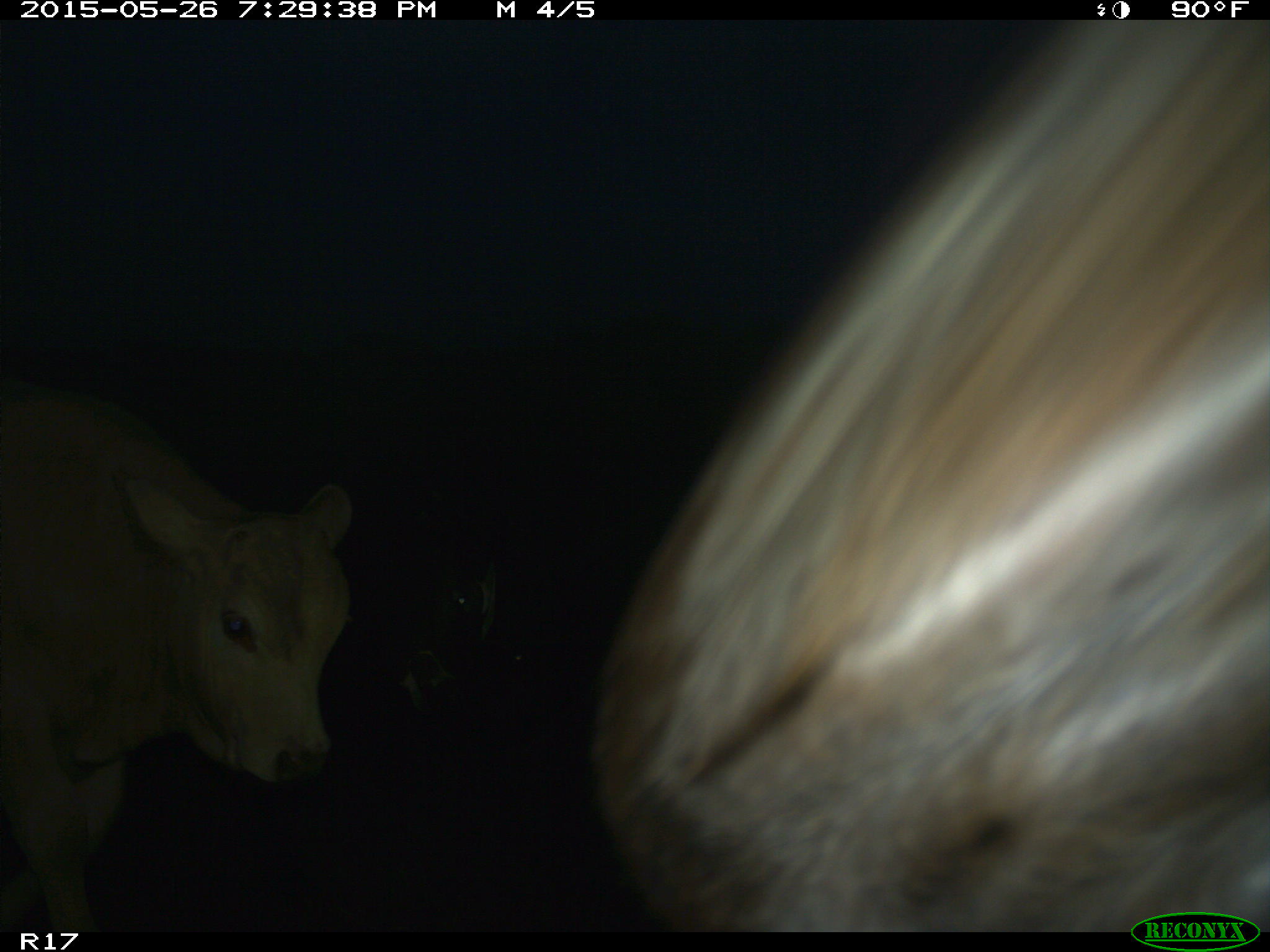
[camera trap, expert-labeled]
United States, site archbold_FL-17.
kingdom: Animalia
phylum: Chordata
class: Mammalia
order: Artiodactyla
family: Bovidae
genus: Bos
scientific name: Bos taurus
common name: domestic cow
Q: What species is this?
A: Bos taurus (domestic cow).